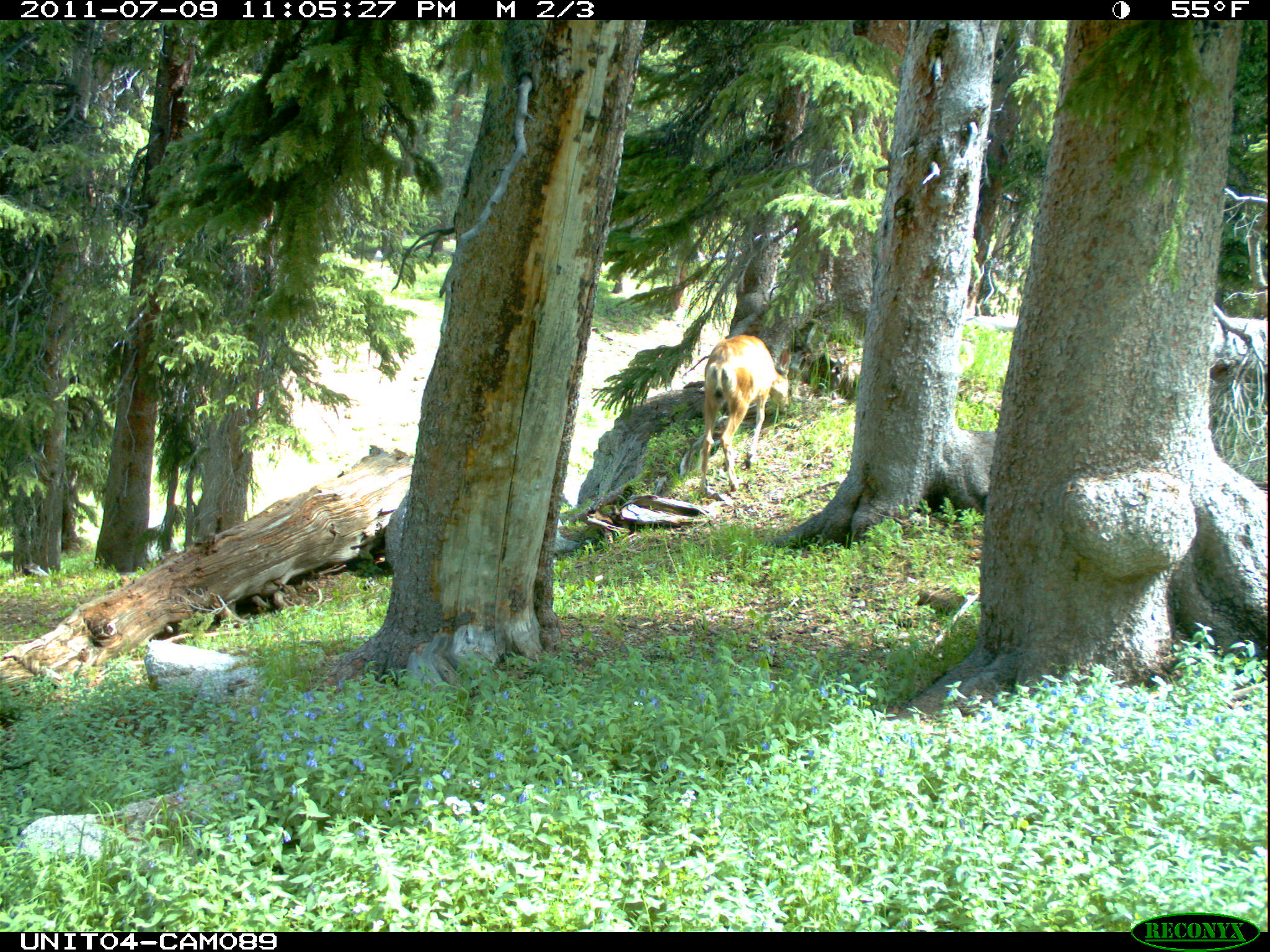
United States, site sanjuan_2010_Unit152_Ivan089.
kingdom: Animalia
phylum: Chordata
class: Mammalia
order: Artiodactyla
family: Cervidae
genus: Odocoileus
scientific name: Odocoileus hemionus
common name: mule deer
Odocoileus hemionus (mule deer).